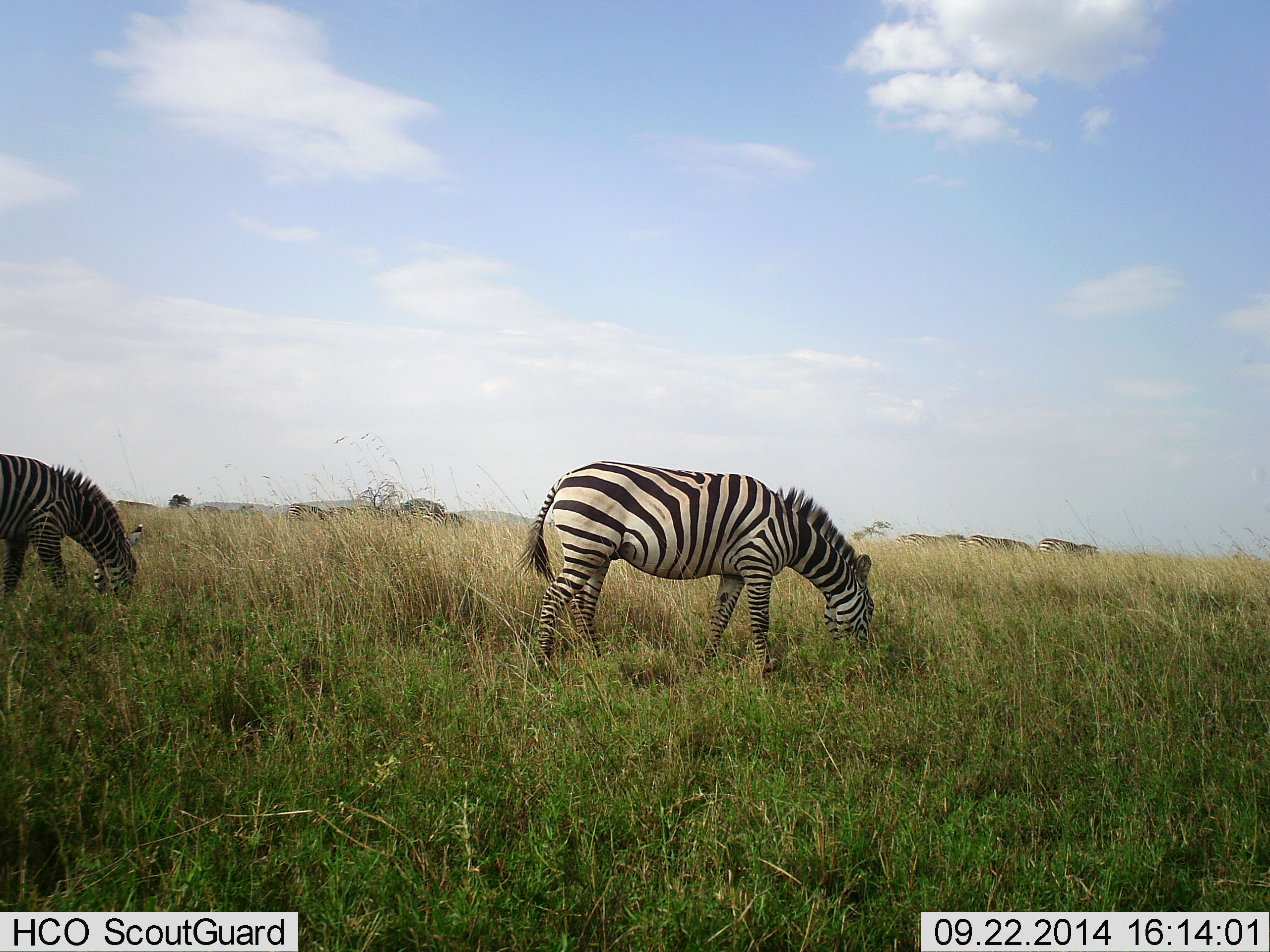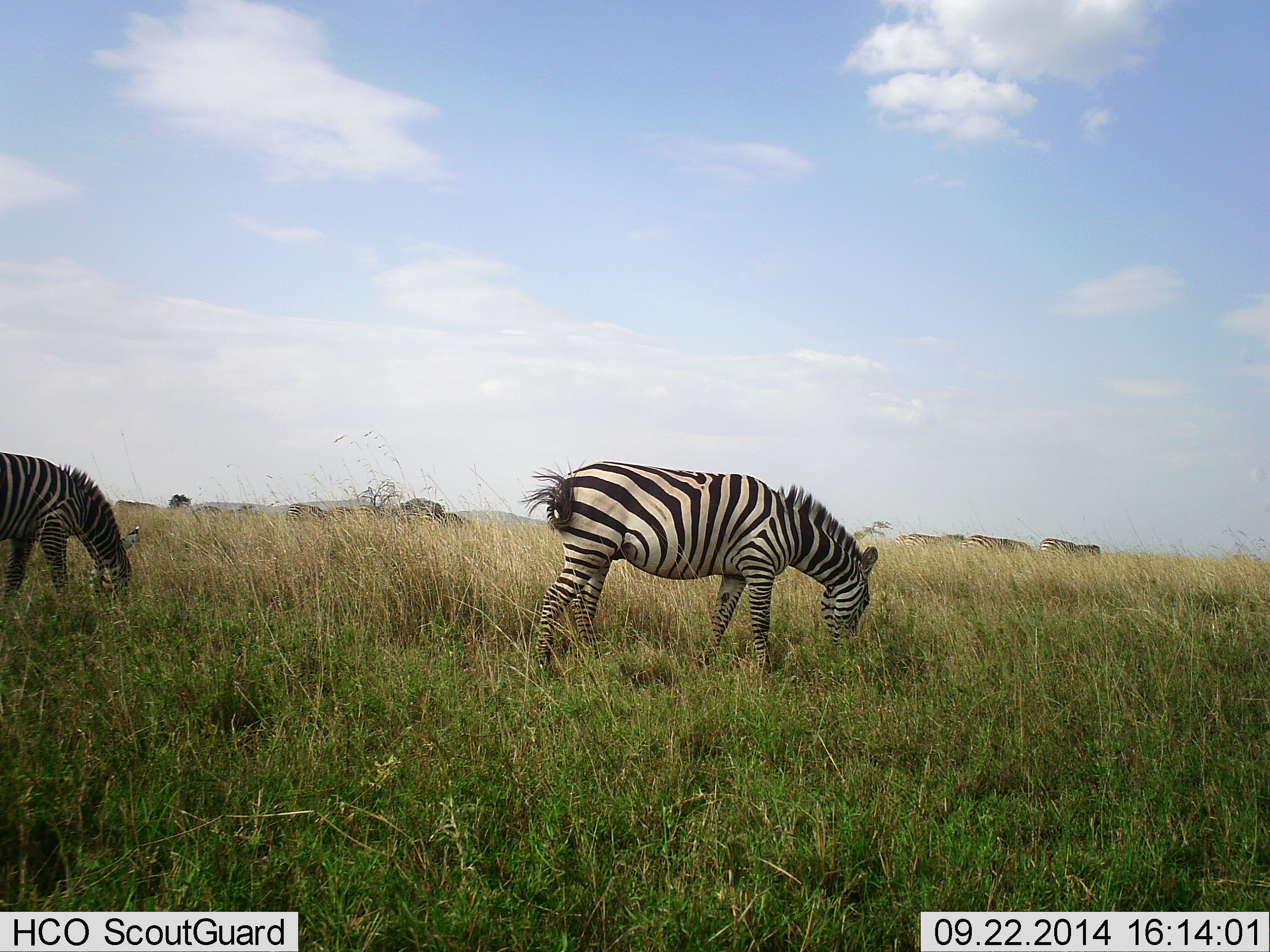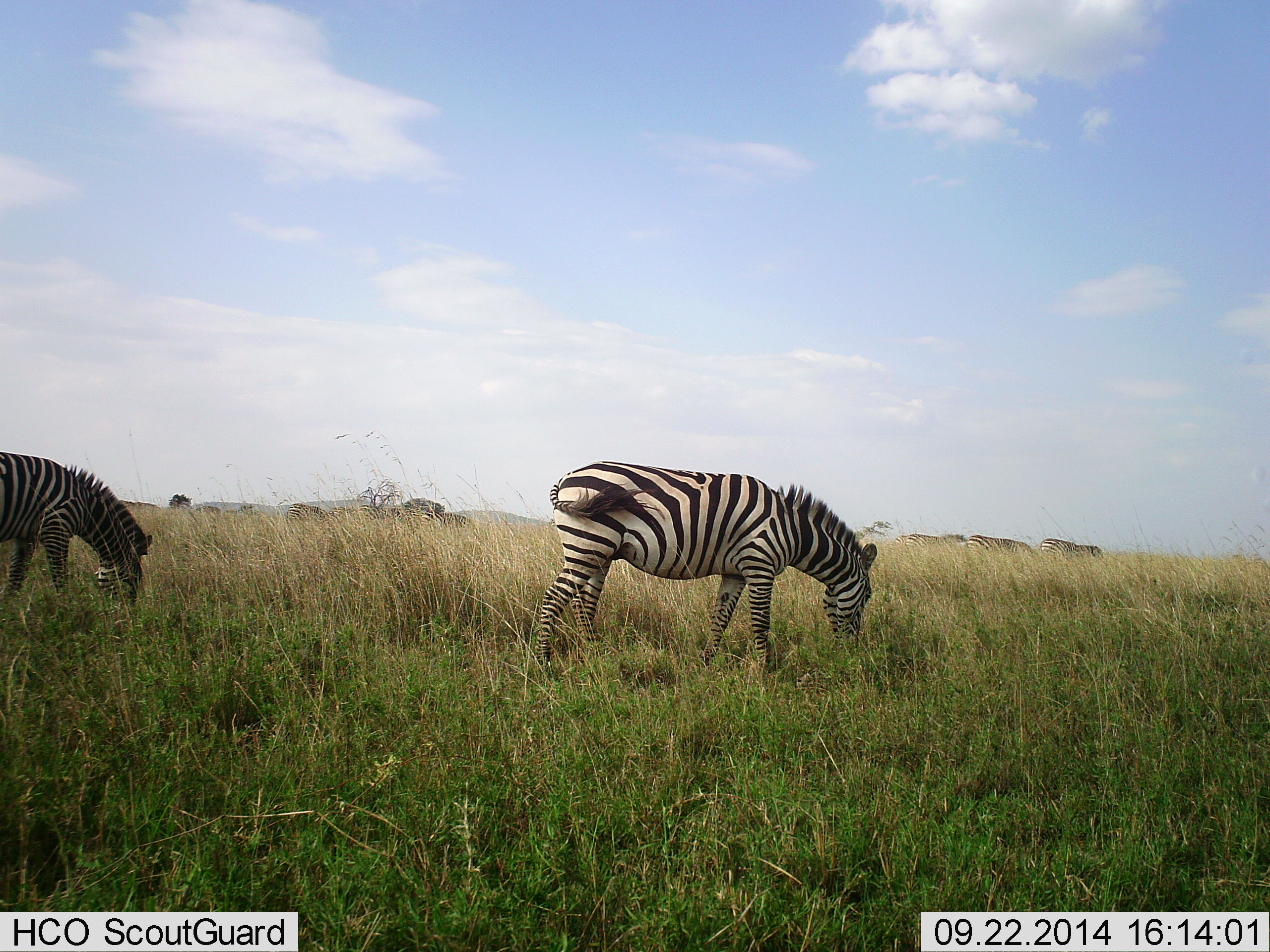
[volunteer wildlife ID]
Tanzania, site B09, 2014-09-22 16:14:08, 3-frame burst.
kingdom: Animalia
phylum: Chordata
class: Mammalia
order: Perissodactyla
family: Equidae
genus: Equus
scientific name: Equus quagga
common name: plains zebra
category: zebra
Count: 2.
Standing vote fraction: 40%.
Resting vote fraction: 0%.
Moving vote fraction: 10%.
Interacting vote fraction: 0%.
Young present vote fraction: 0%.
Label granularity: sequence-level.